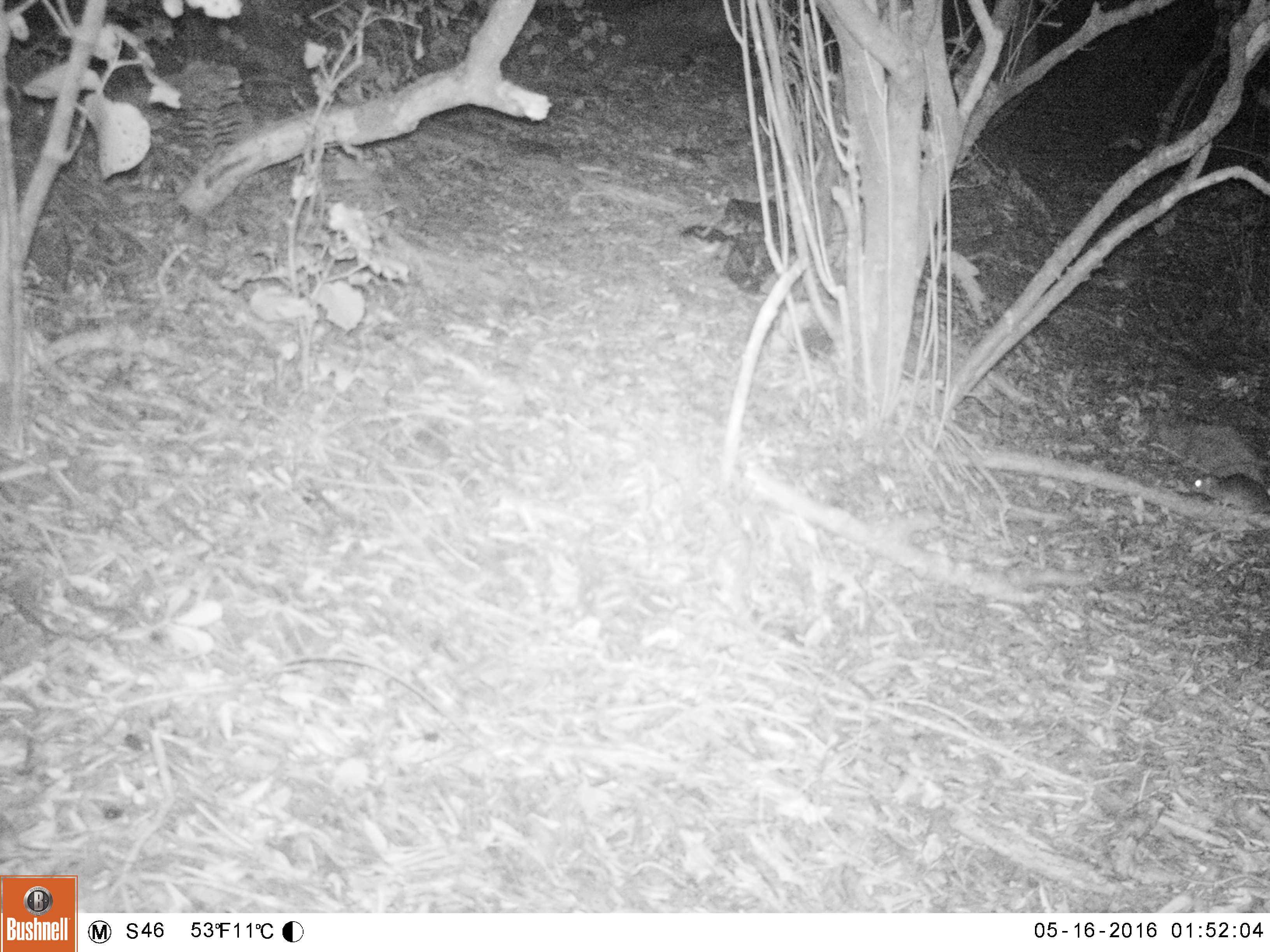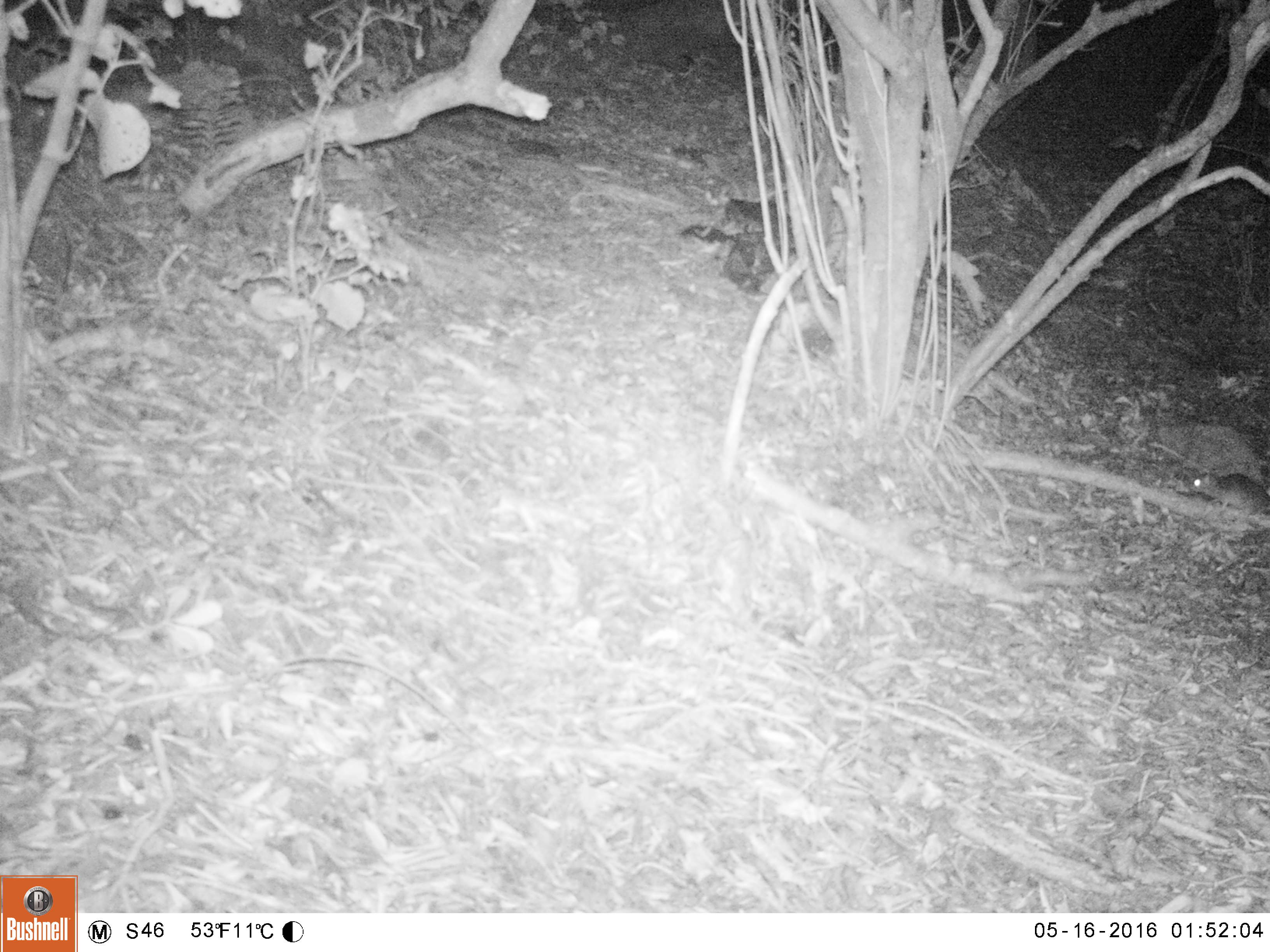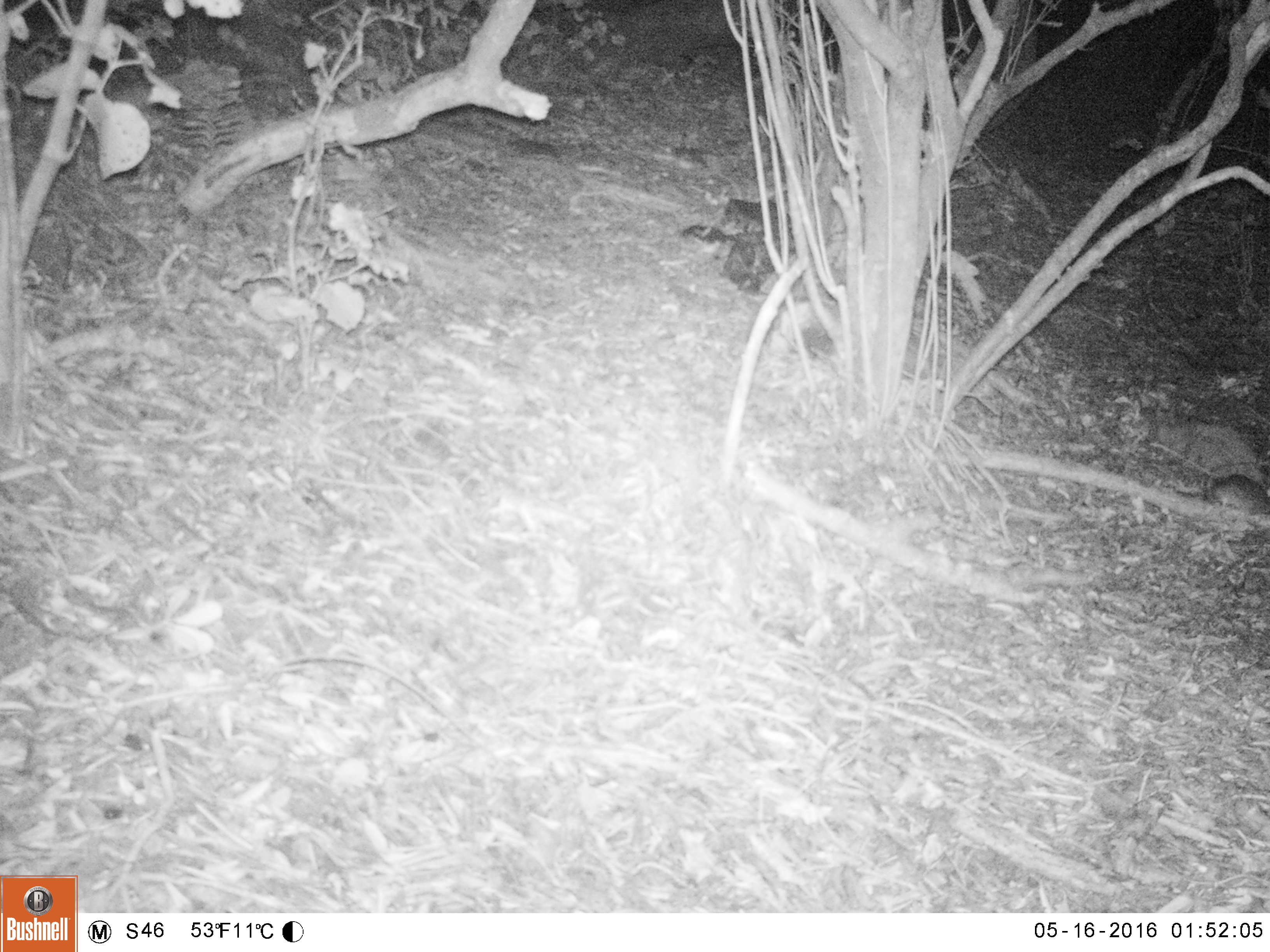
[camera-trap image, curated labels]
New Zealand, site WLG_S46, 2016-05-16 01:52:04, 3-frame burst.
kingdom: Animalia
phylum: Chordata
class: Mammalia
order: Rodentia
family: Muridae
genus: Rattus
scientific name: Rattus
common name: rat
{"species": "rat (Rattus)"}